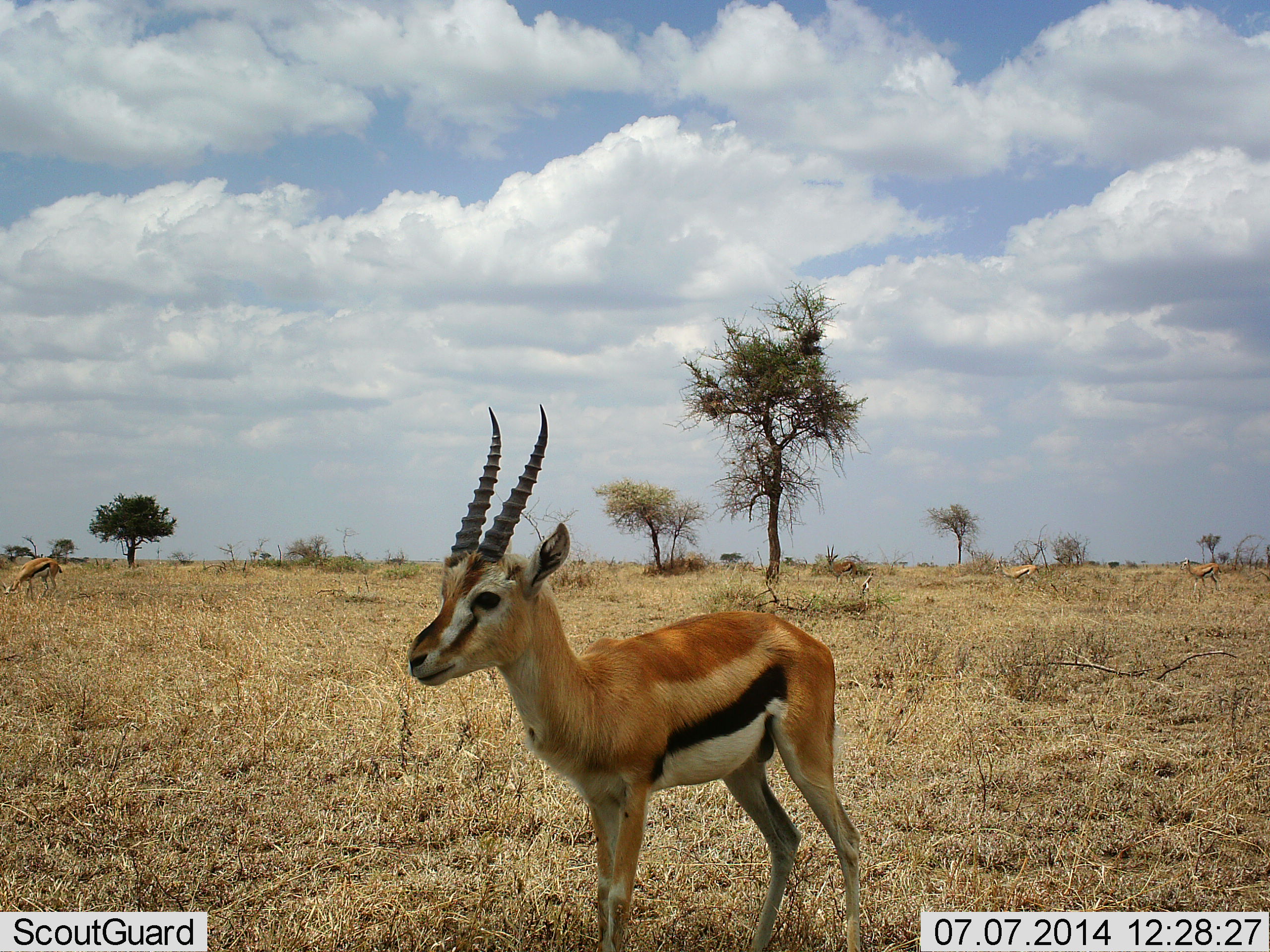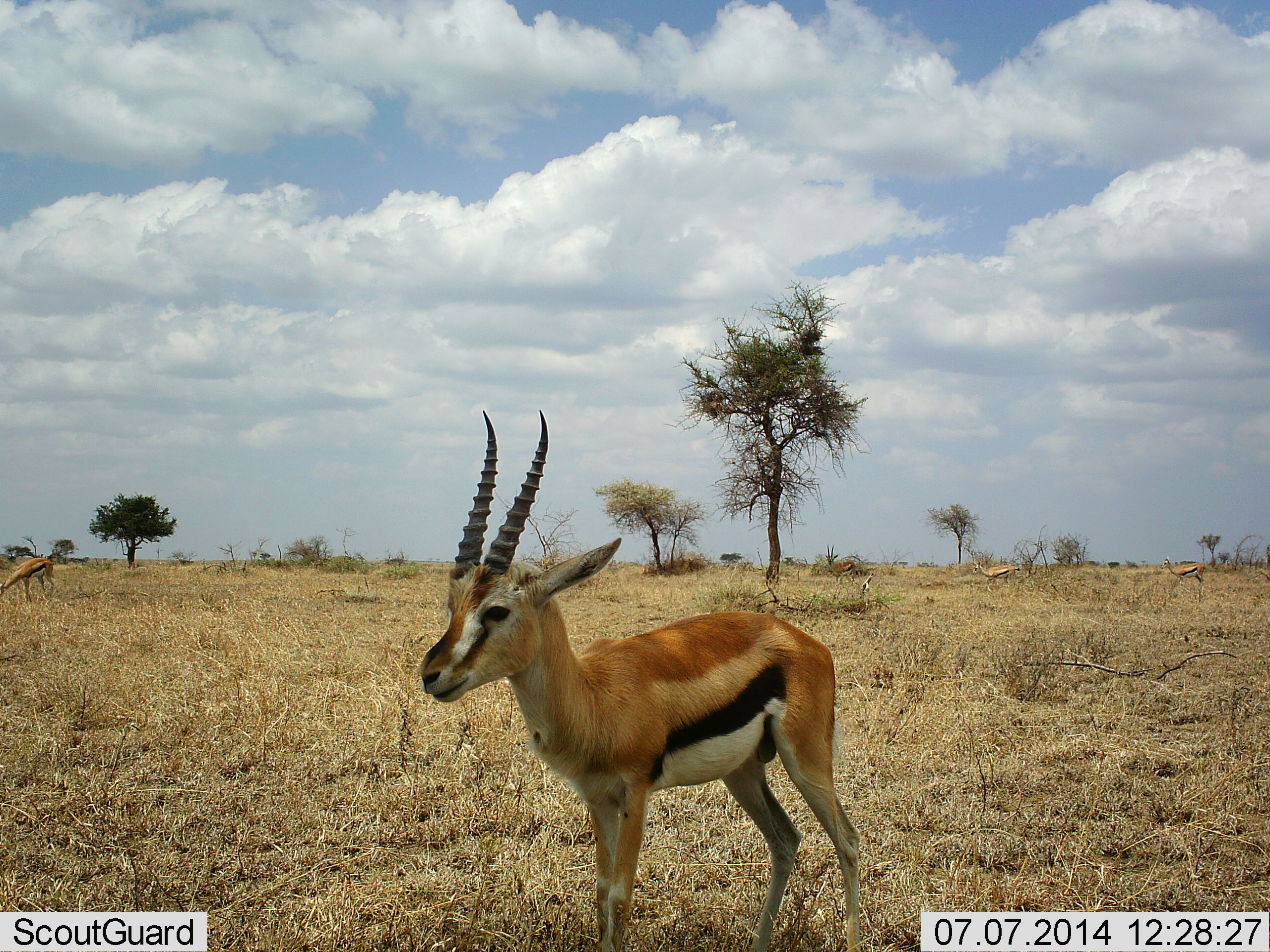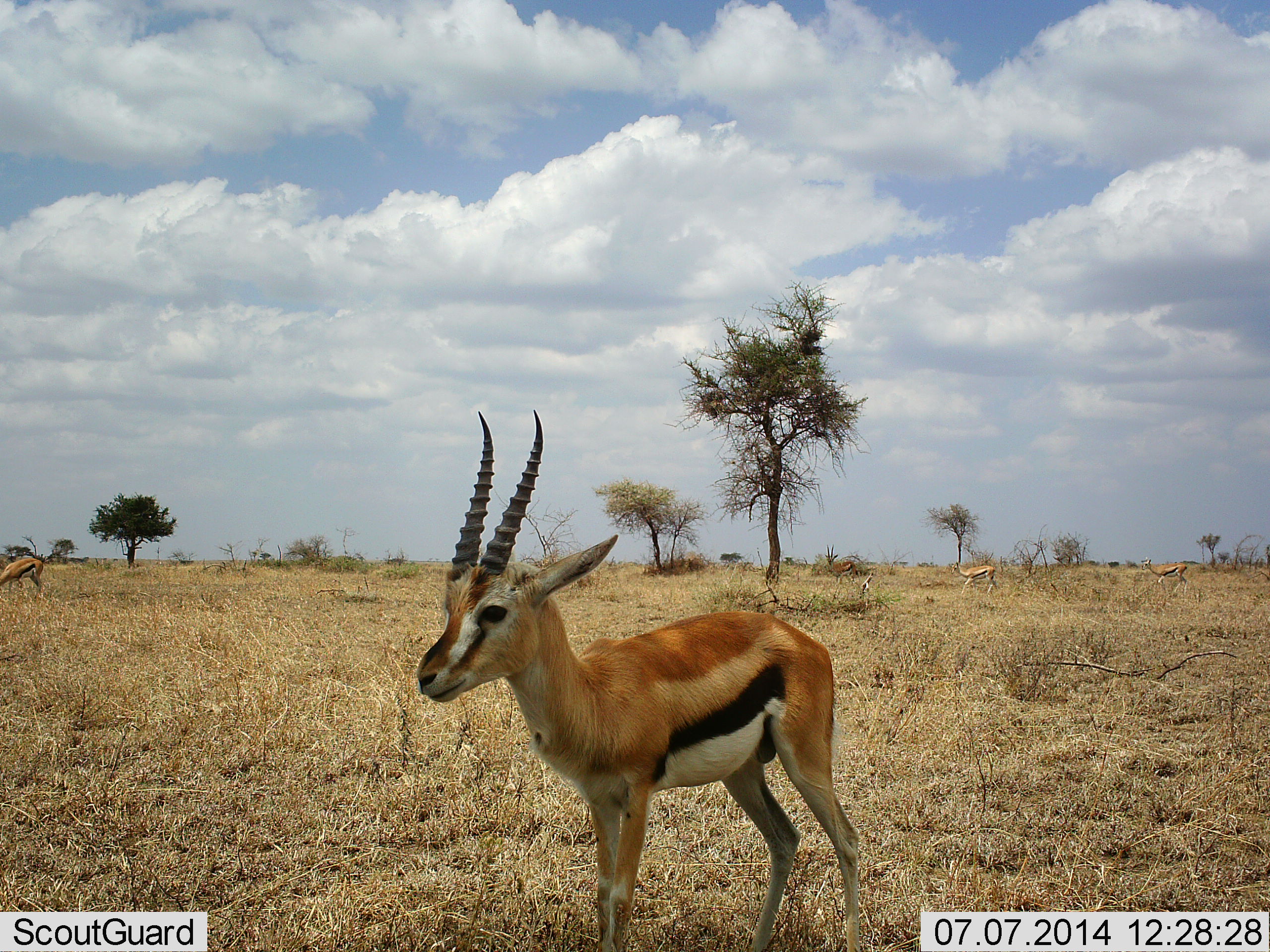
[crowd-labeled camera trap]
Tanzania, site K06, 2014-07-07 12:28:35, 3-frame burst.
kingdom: Animalia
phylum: Chordata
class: Mammalia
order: Artiodactyla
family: Bovidae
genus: Eudorcas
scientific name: Eudorcas thomsonii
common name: thomson's gazelle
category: gazellethomsons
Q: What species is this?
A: Gazellethomsons (thomson's gazelle) (Eudorcas thomsonii).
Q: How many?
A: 4.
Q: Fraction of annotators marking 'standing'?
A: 80%.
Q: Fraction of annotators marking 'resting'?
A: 0%.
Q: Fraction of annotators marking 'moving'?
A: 60%.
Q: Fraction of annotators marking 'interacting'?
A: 0%.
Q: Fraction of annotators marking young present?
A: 0%.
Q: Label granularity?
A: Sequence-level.